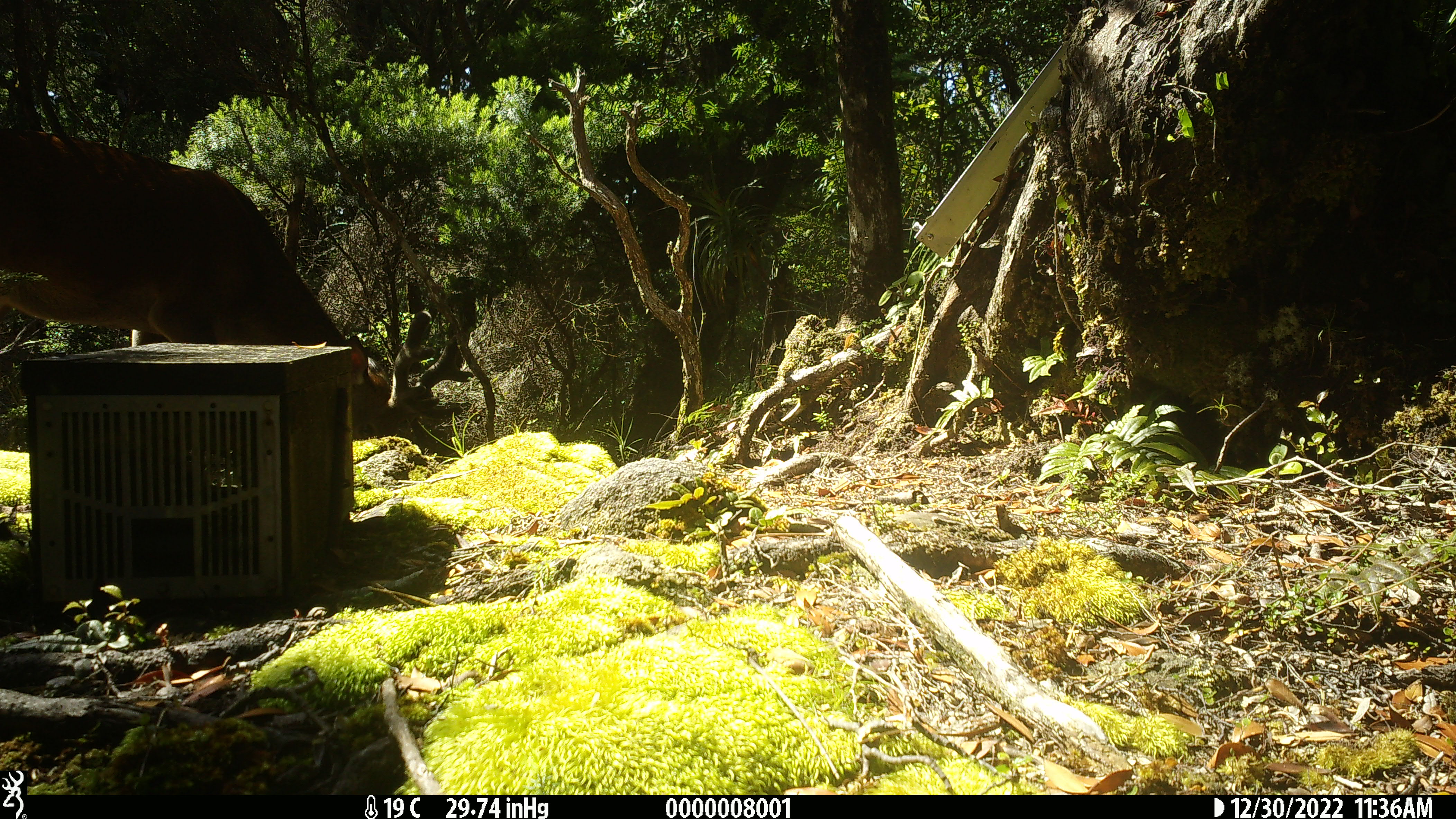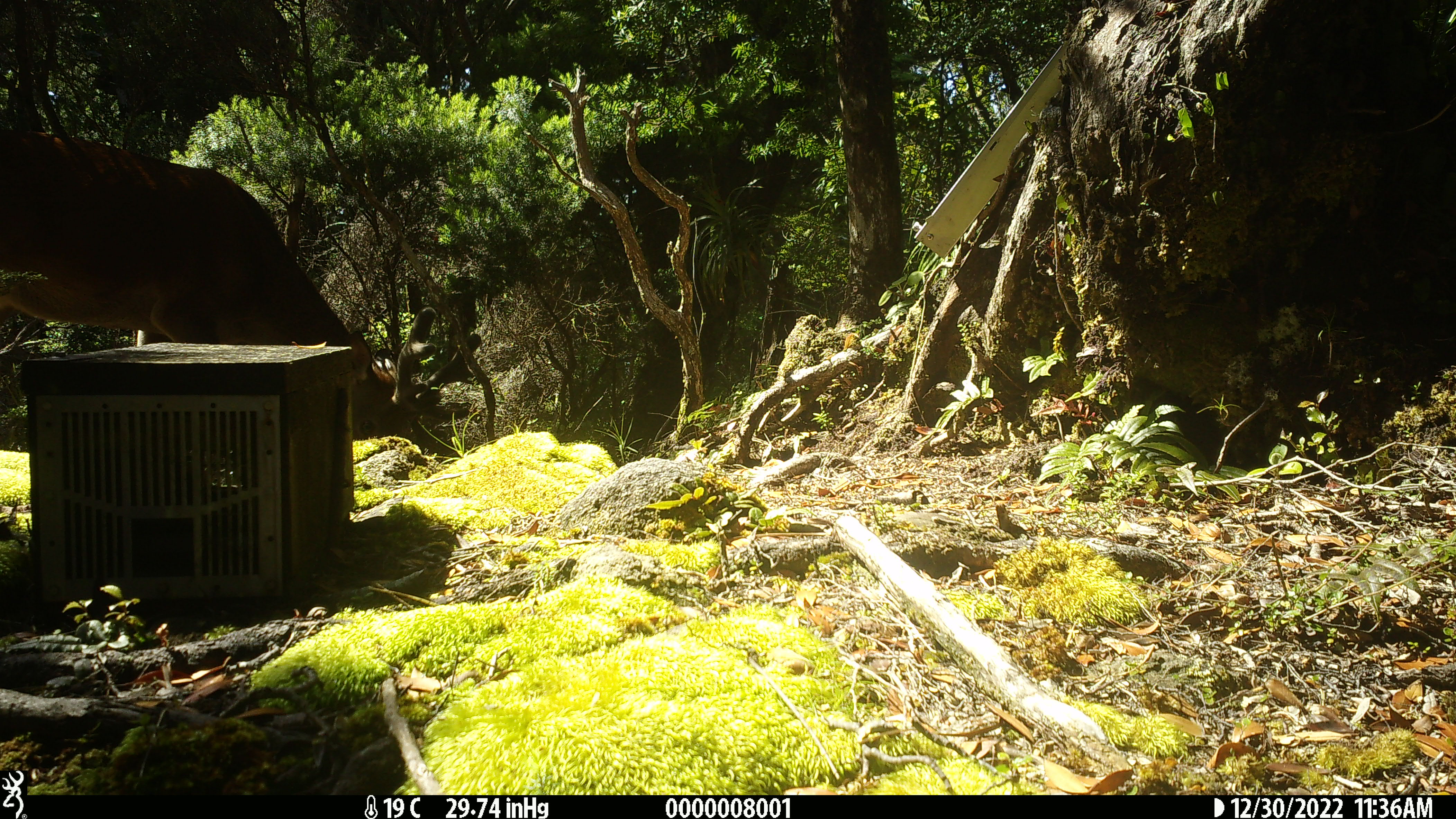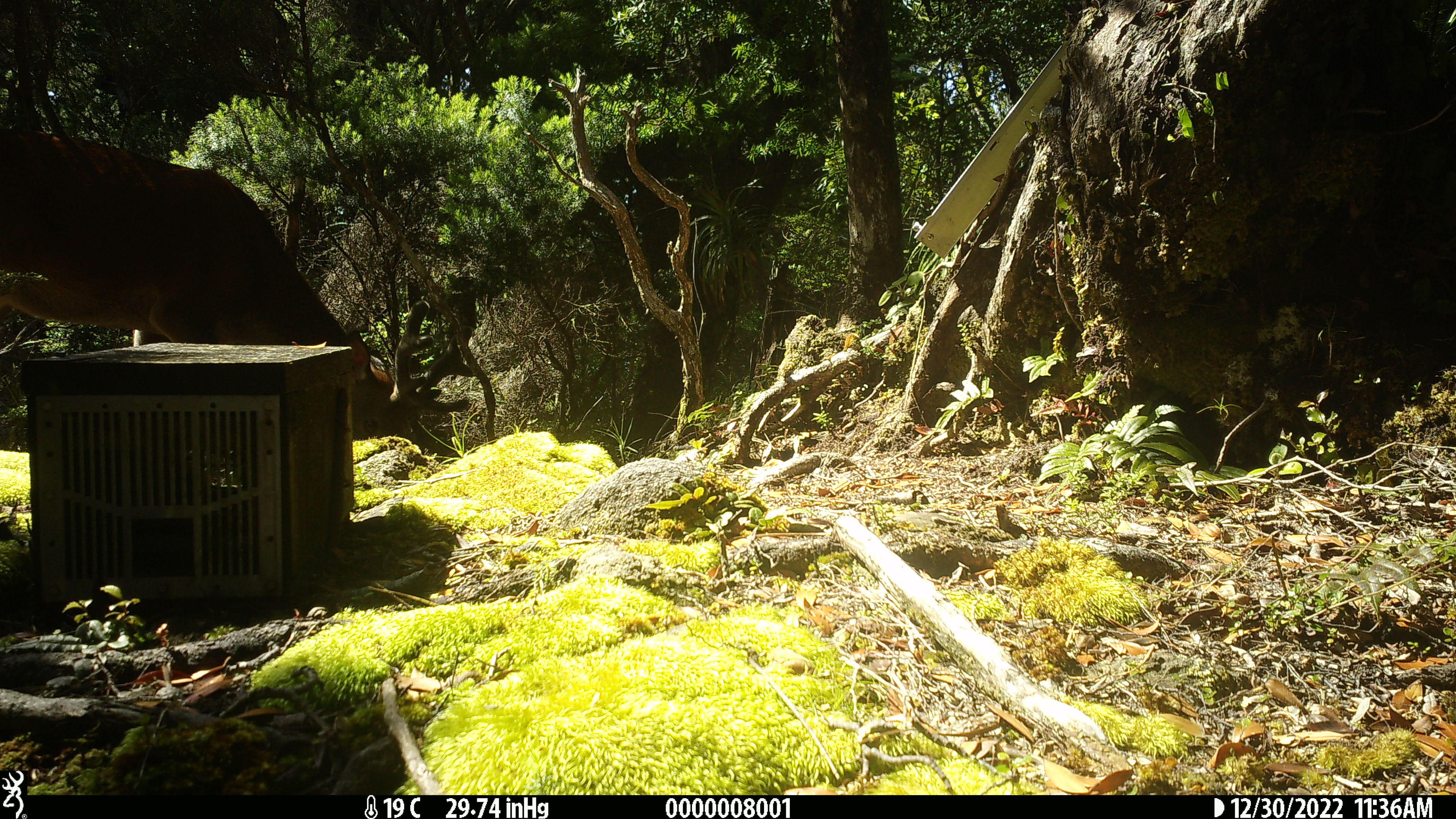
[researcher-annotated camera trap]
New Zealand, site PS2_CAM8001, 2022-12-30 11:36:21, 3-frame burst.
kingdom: Animalia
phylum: Chordata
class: Mammalia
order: Artiodactyla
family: Cervidae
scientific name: Cervidae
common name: deer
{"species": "deer (Cervidae)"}